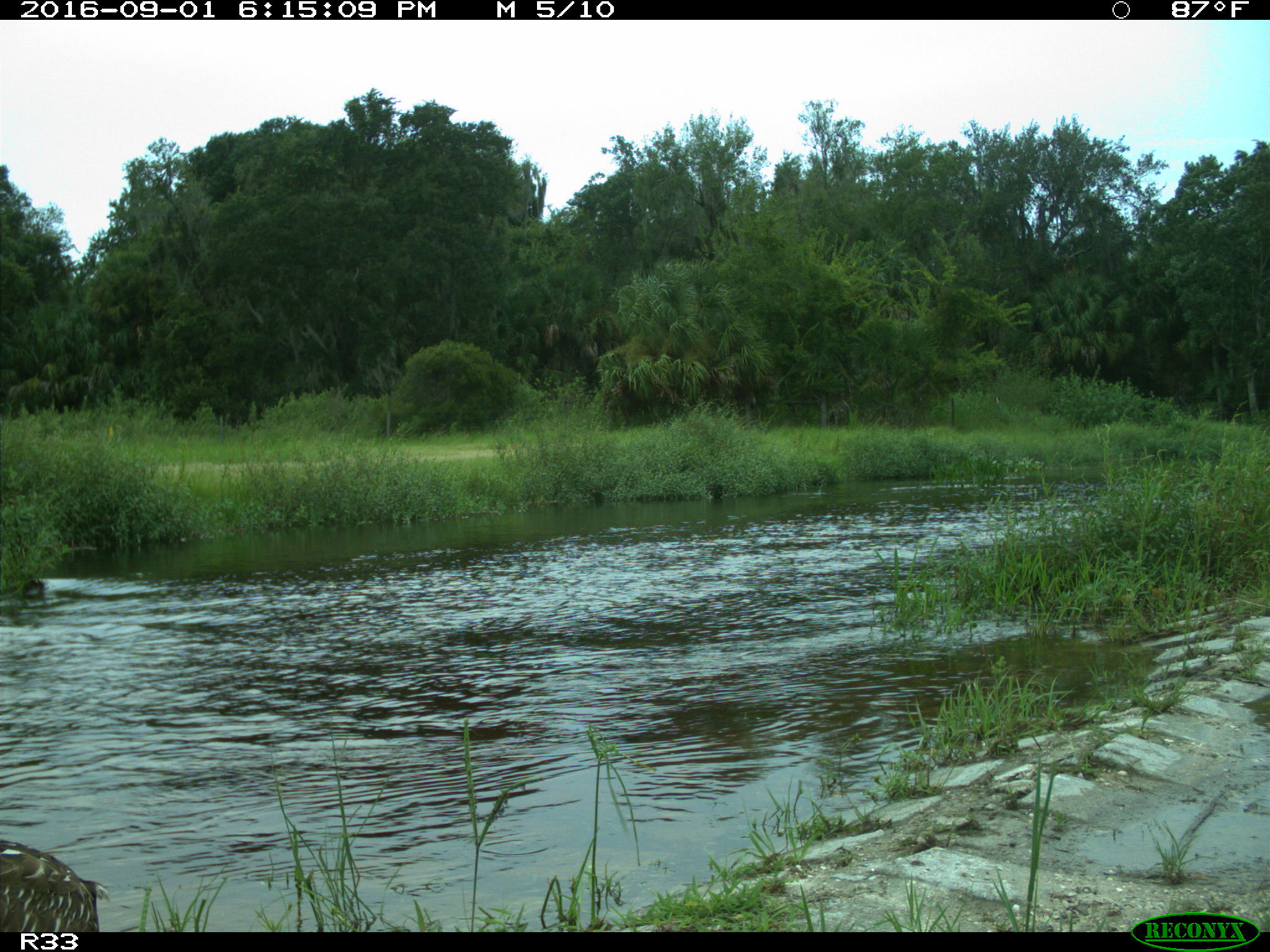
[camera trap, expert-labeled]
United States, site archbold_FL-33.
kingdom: Animalia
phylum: Chordata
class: Aves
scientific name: Aves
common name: birds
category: unidentified bird